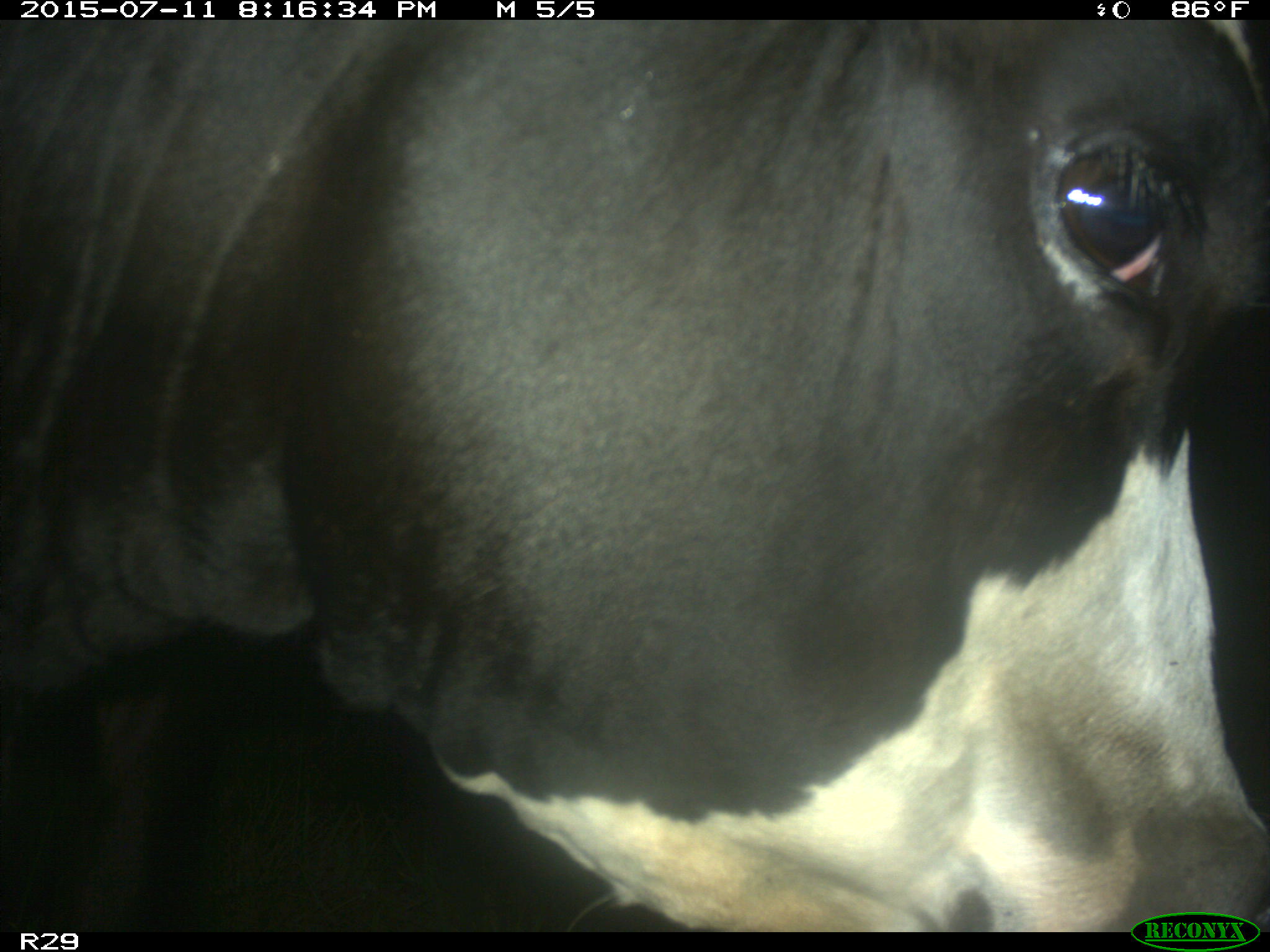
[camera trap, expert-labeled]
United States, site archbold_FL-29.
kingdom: Animalia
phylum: Chordata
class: Mammalia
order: Artiodactyla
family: Bovidae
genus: Bos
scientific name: Bos taurus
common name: domestic cow